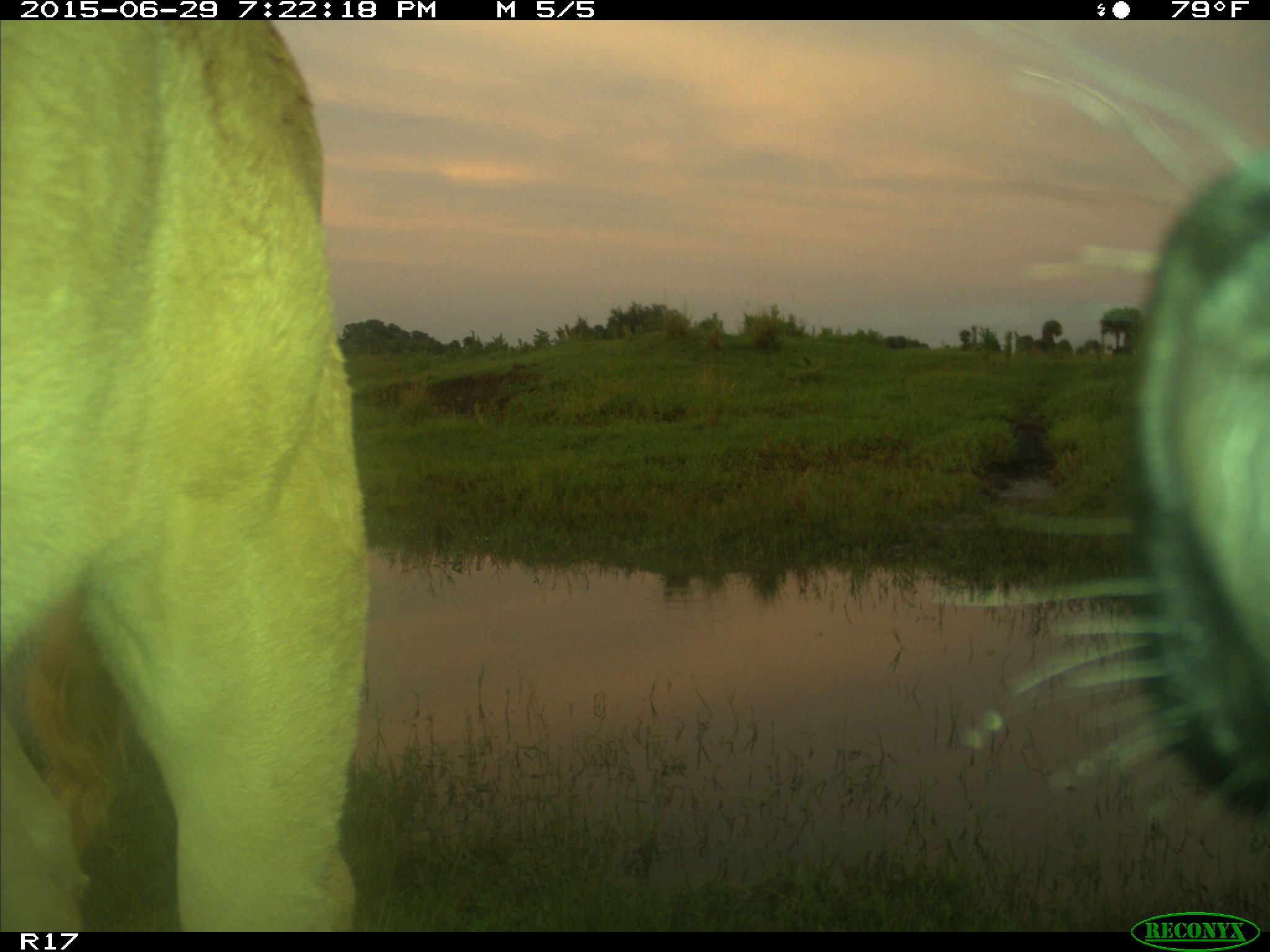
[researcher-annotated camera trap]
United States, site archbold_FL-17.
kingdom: Animalia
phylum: Chordata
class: Mammalia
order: Artiodactyla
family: Bovidae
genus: Bos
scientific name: Bos taurus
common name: domestic cow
Bos taurus (domestic cow).